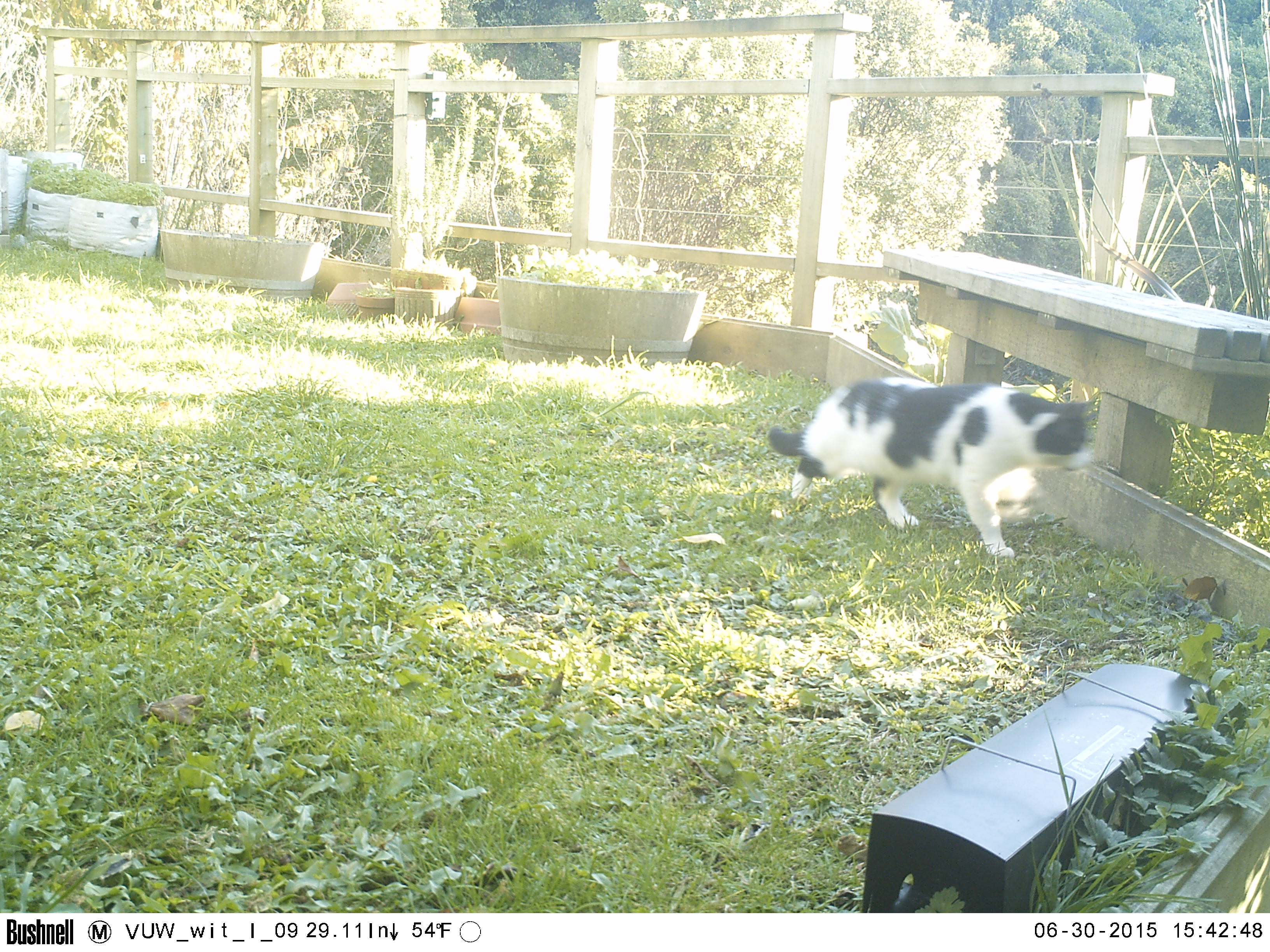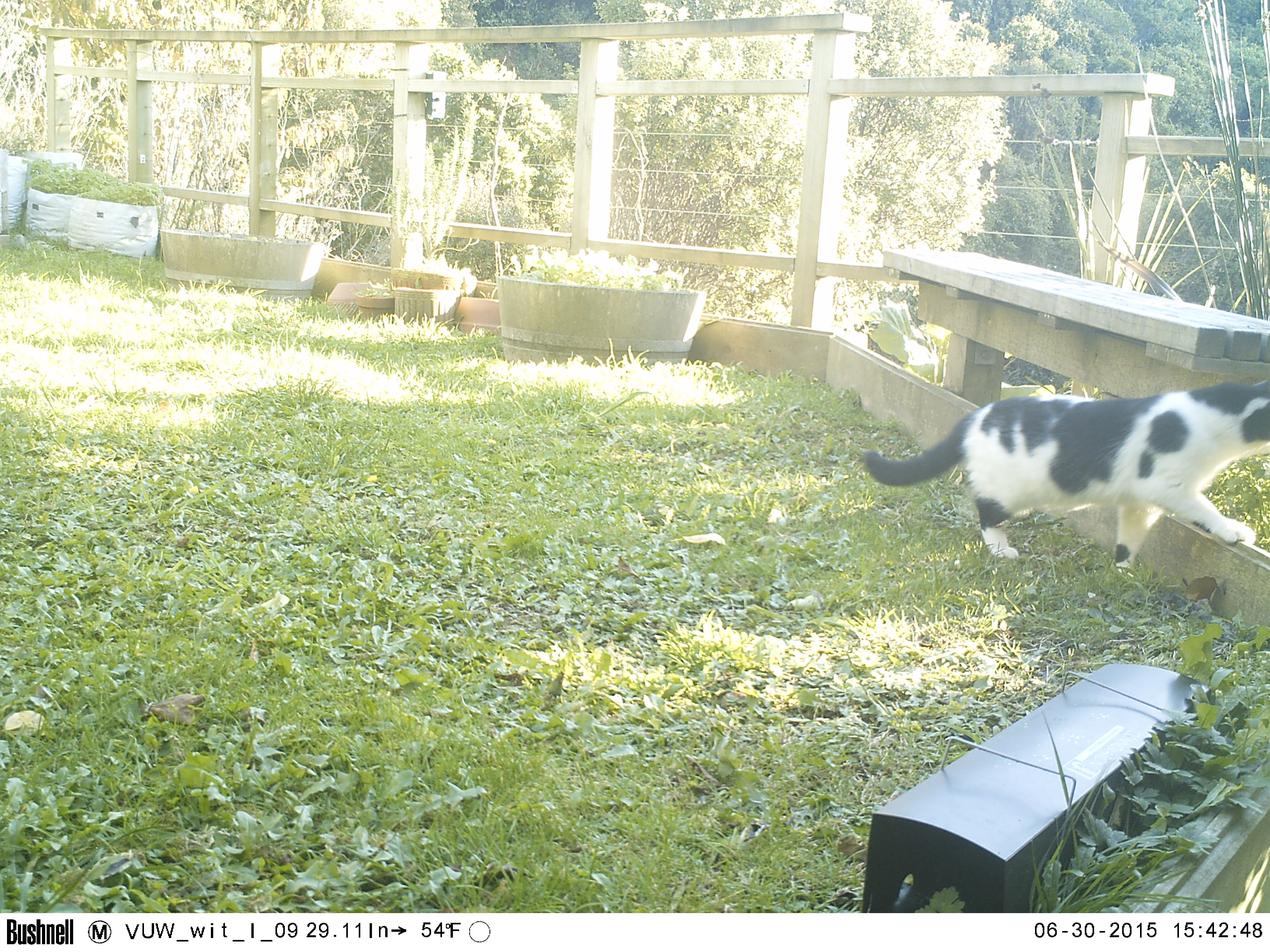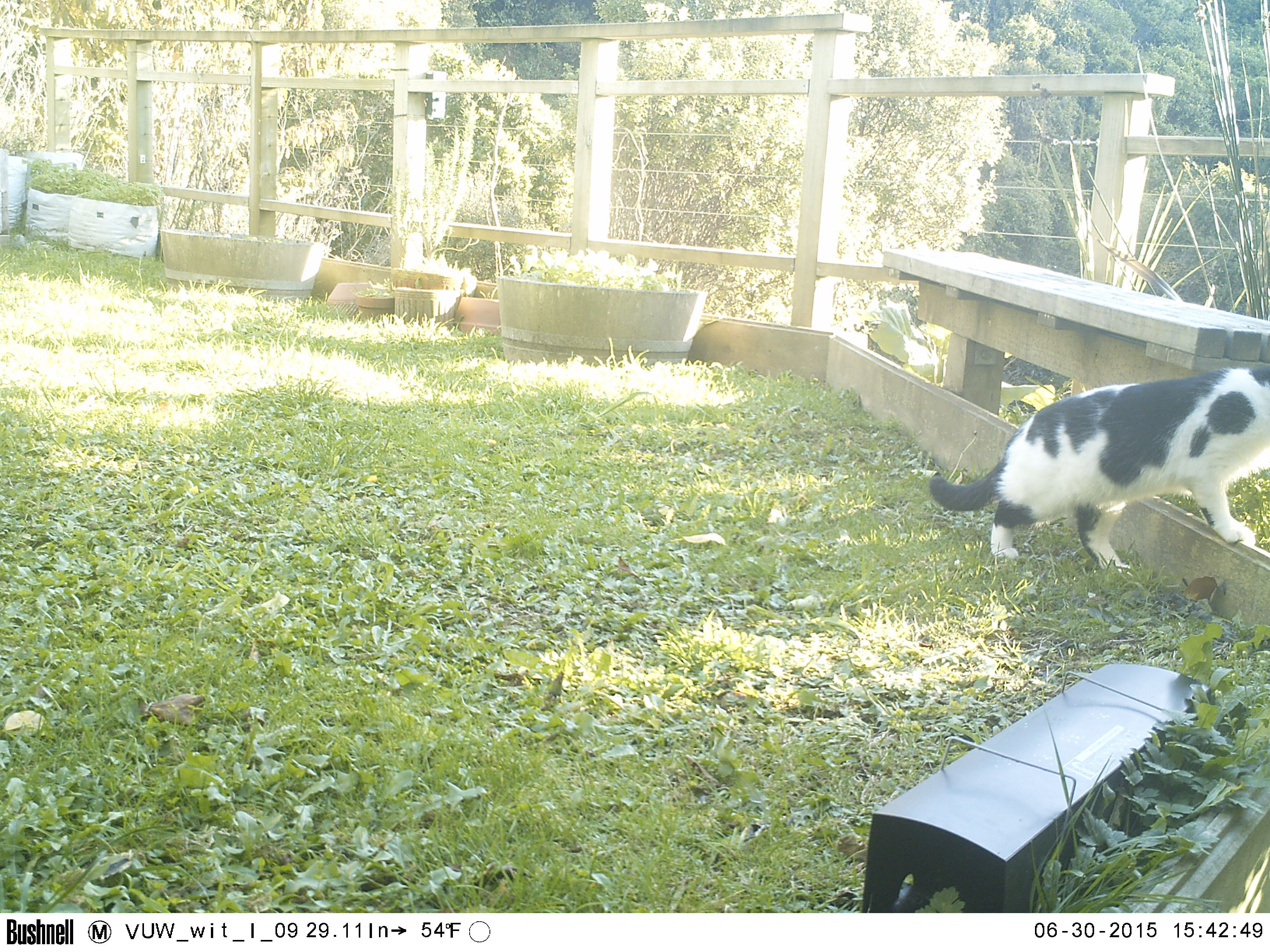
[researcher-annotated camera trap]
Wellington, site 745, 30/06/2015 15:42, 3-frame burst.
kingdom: Animalia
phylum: Chordata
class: Mammalia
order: Carnivora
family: Felidae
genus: Felis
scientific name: Felis catus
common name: cat